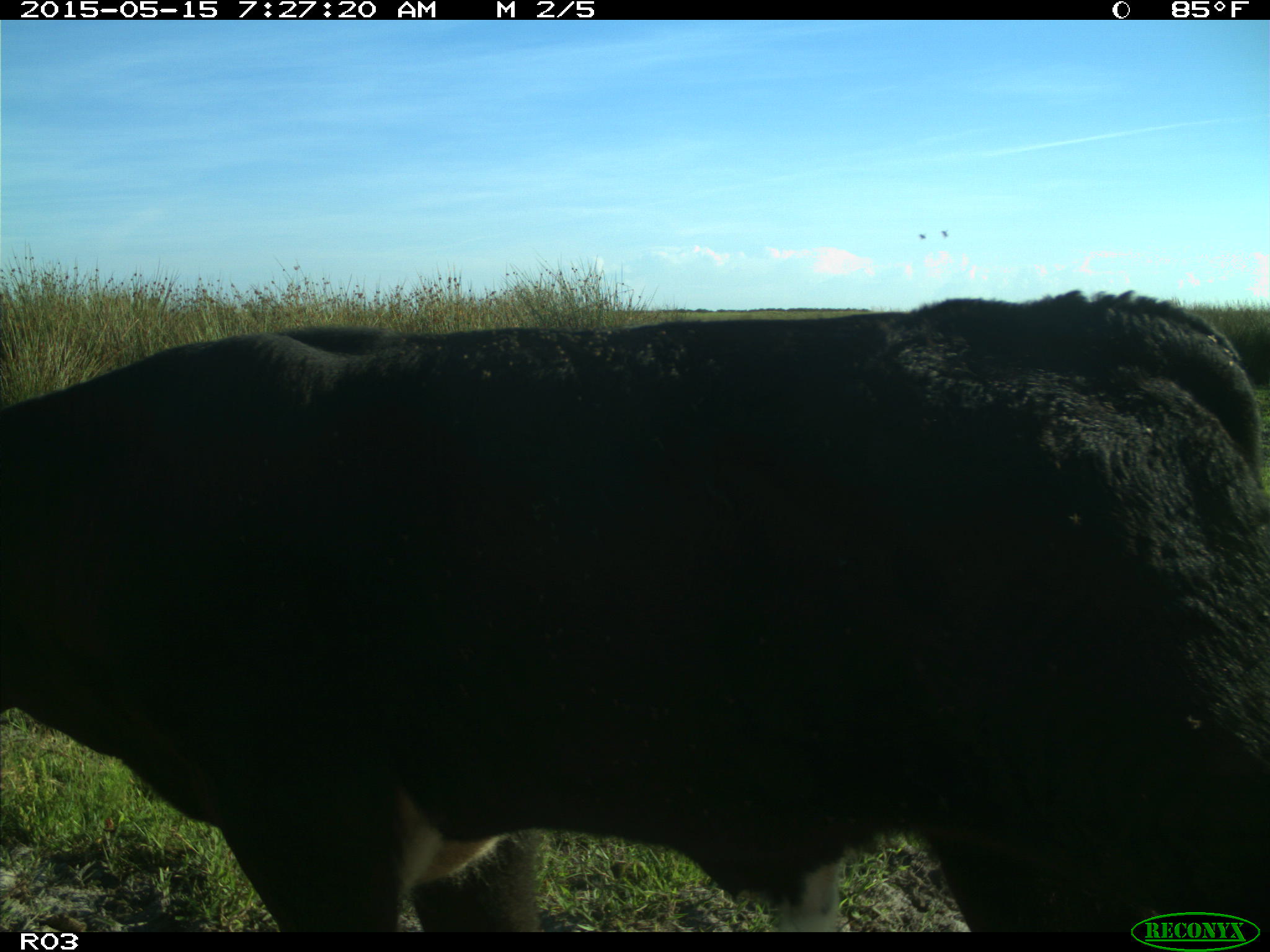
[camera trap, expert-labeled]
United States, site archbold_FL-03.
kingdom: Animalia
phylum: Chordata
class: Mammalia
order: Artiodactyla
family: Bovidae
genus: Bos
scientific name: Bos taurus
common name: domestic cow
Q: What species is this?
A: Bos taurus (domestic cow).